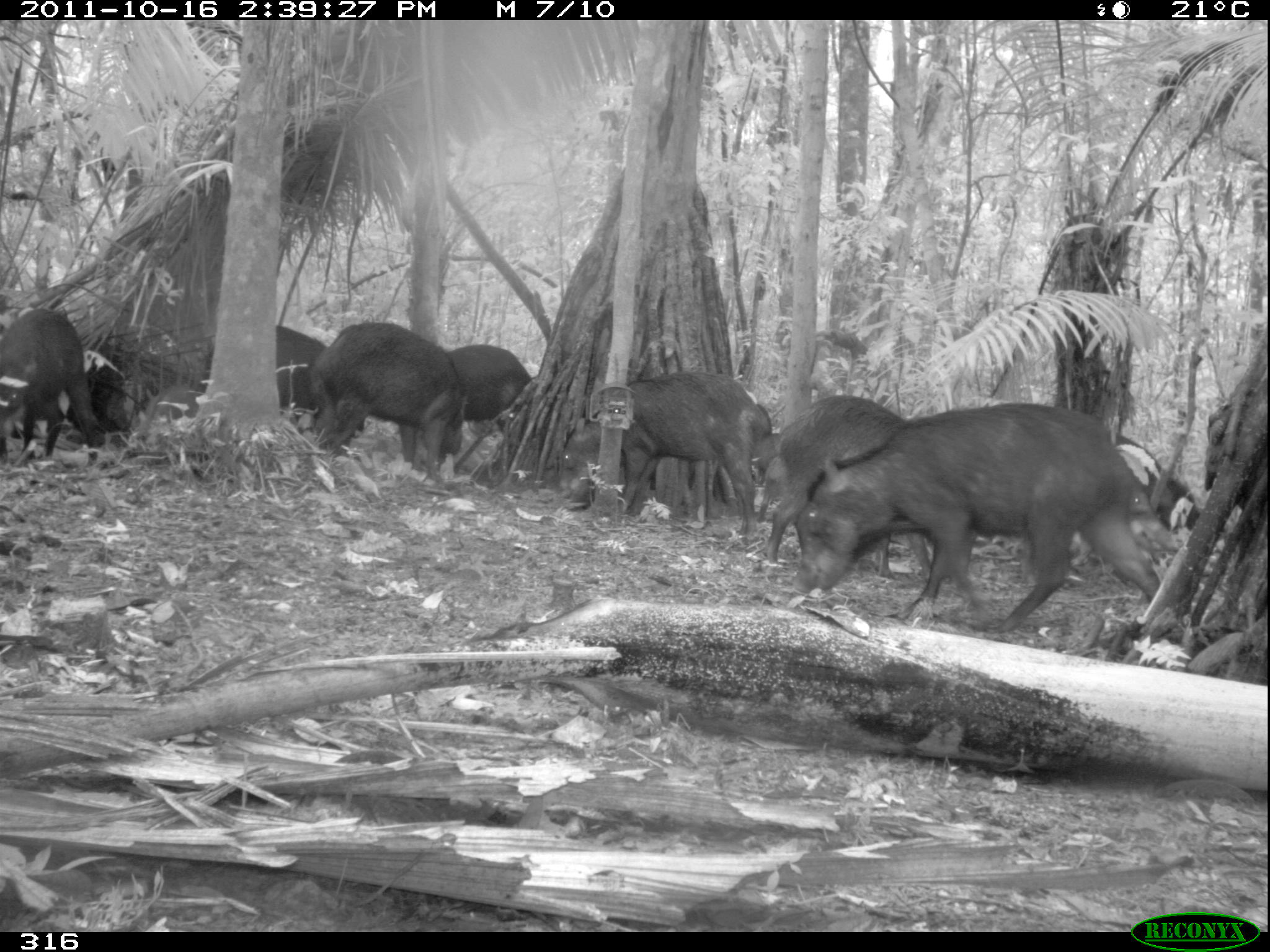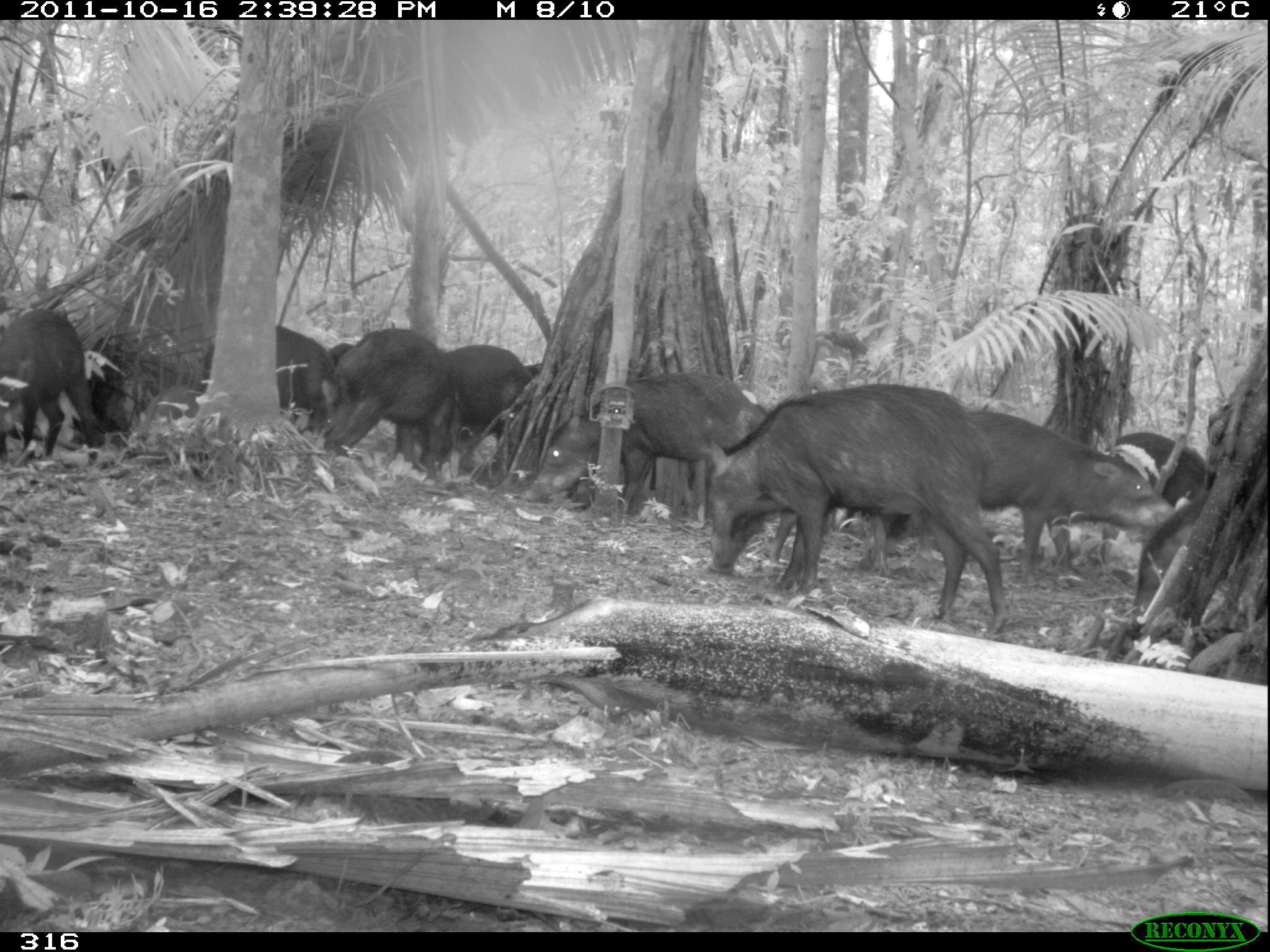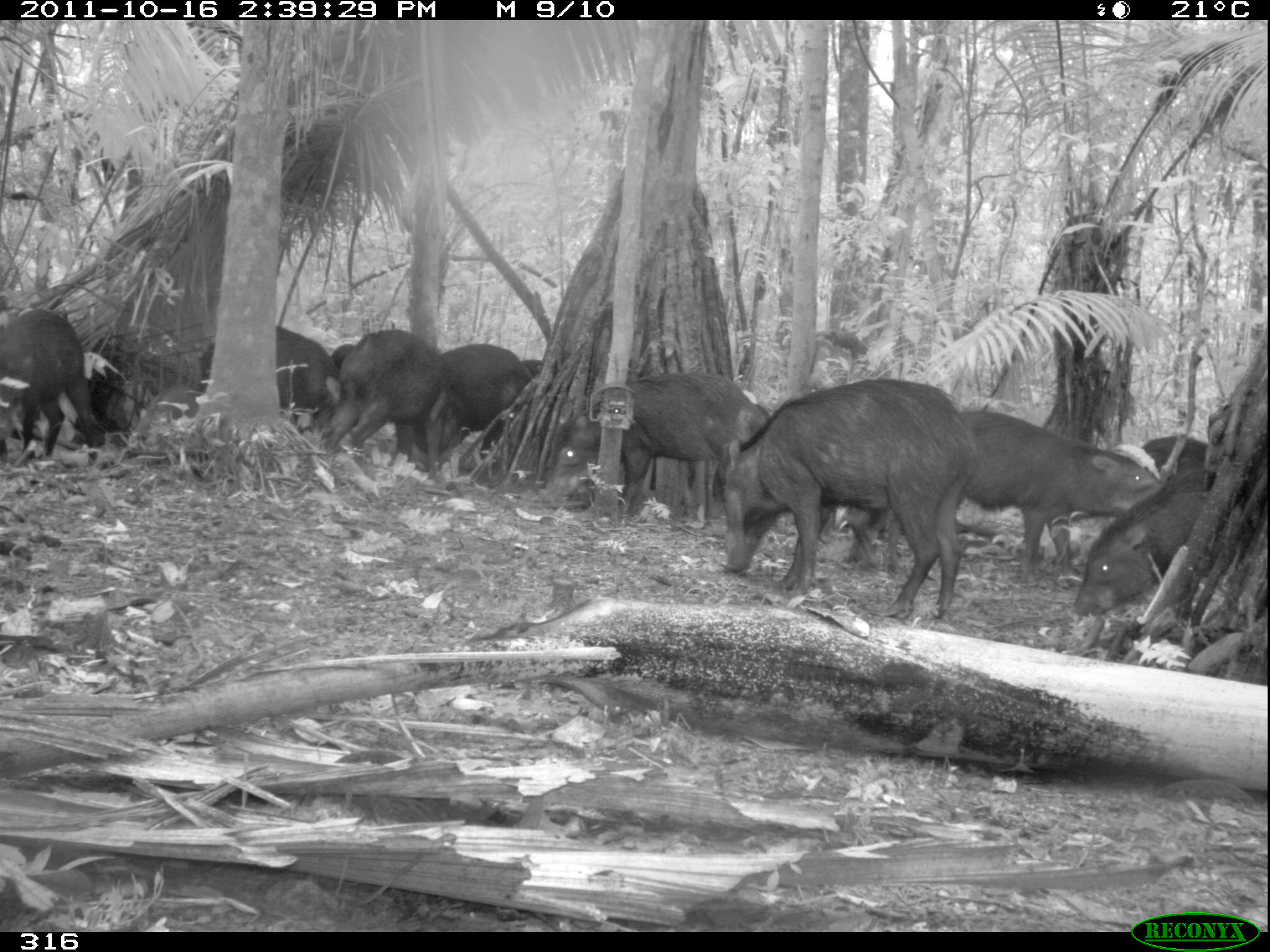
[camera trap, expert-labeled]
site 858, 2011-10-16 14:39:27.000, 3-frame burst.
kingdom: Animalia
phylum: Chordata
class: Mammalia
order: Artiodactyla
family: Tayassuidae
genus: Tayassu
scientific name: Tayassu pecari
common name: white-lipped peccary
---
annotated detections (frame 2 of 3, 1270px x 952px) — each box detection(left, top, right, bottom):
tayassu pecari: detection(703, 379, 1009, 635); detection(878, 398, 1170, 586); detection(519, 371, 768, 506); detection(314, 326, 469, 473); detection(389, 343, 538, 475); detection(0, 306, 94, 451); detection(194, 322, 327, 416); detection(1128, 483, 1213, 611); detection(1091, 421, 1205, 503); detection(130, 382, 212, 465)